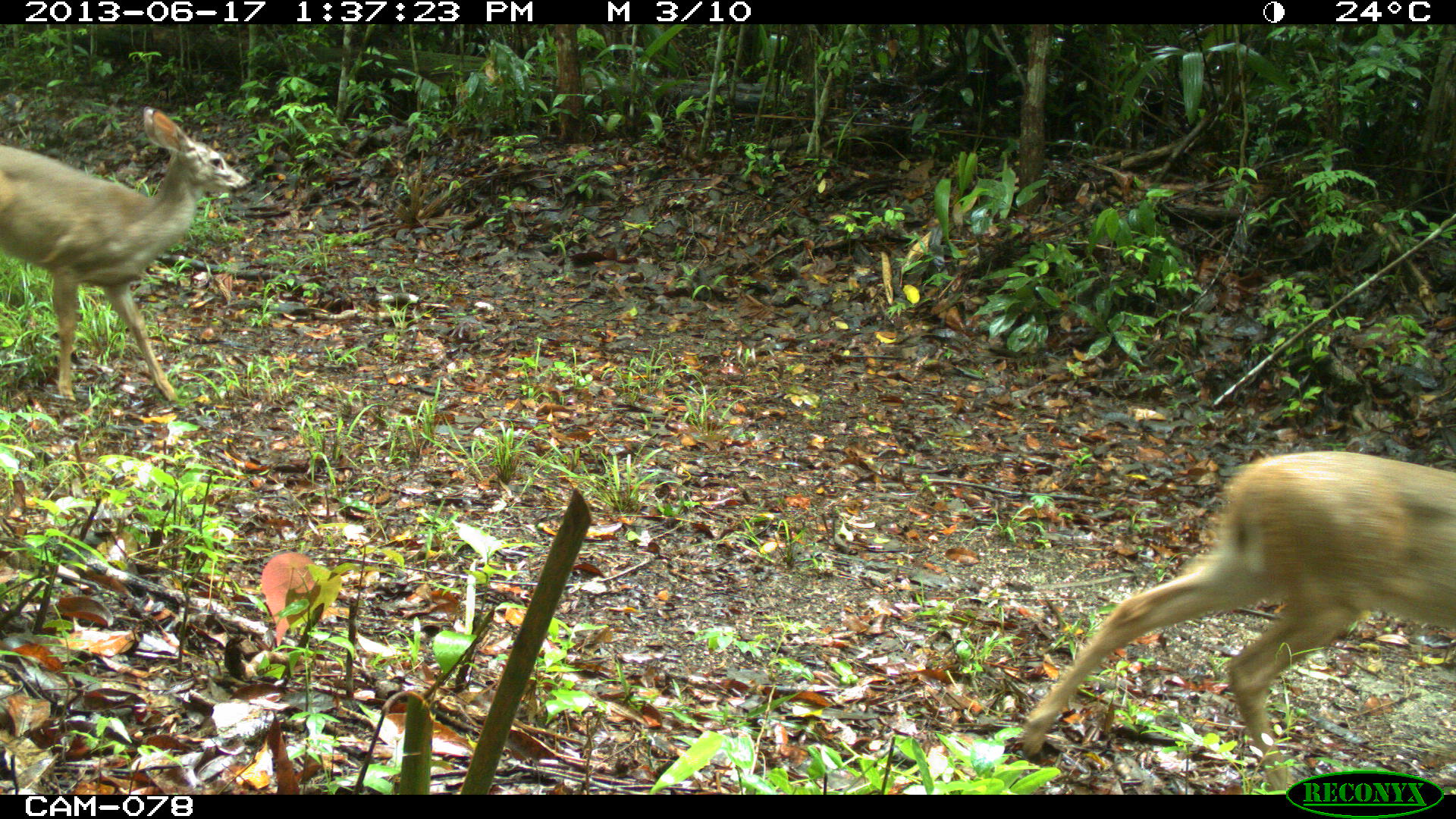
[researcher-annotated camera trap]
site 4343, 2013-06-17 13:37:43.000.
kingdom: Animalia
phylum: Chordata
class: Mammalia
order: Artiodactyla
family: Cervidae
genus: Odocoileus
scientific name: Odocoileus virginianus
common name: white-tailed deer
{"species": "Odocoileus virginianus (white-tailed deer)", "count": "2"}